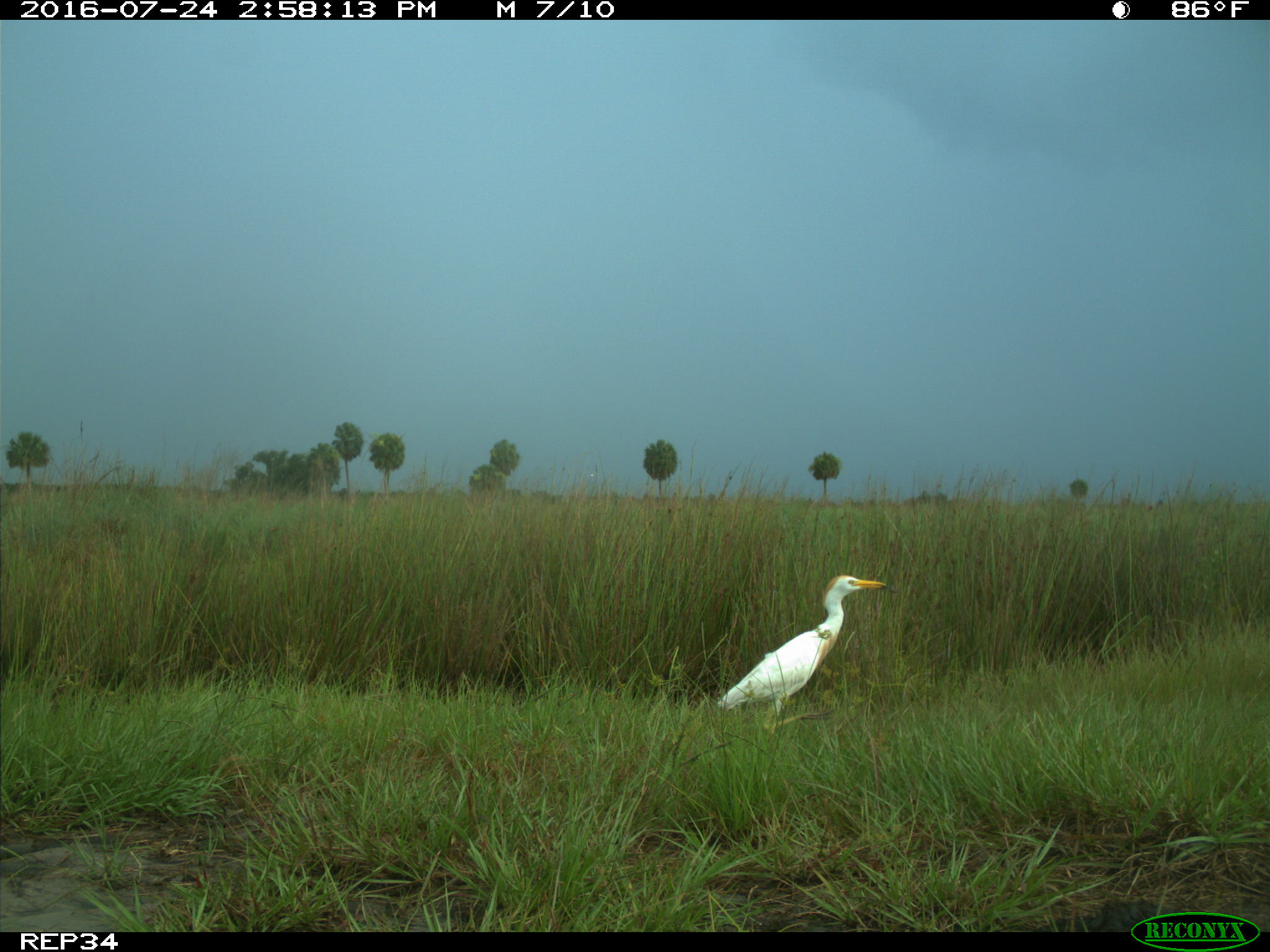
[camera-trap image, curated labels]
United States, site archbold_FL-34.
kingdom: Animalia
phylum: Chordata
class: Aves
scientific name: Aves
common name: birds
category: unidentified bird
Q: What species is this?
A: Unidentified bird (birds) (Aves).